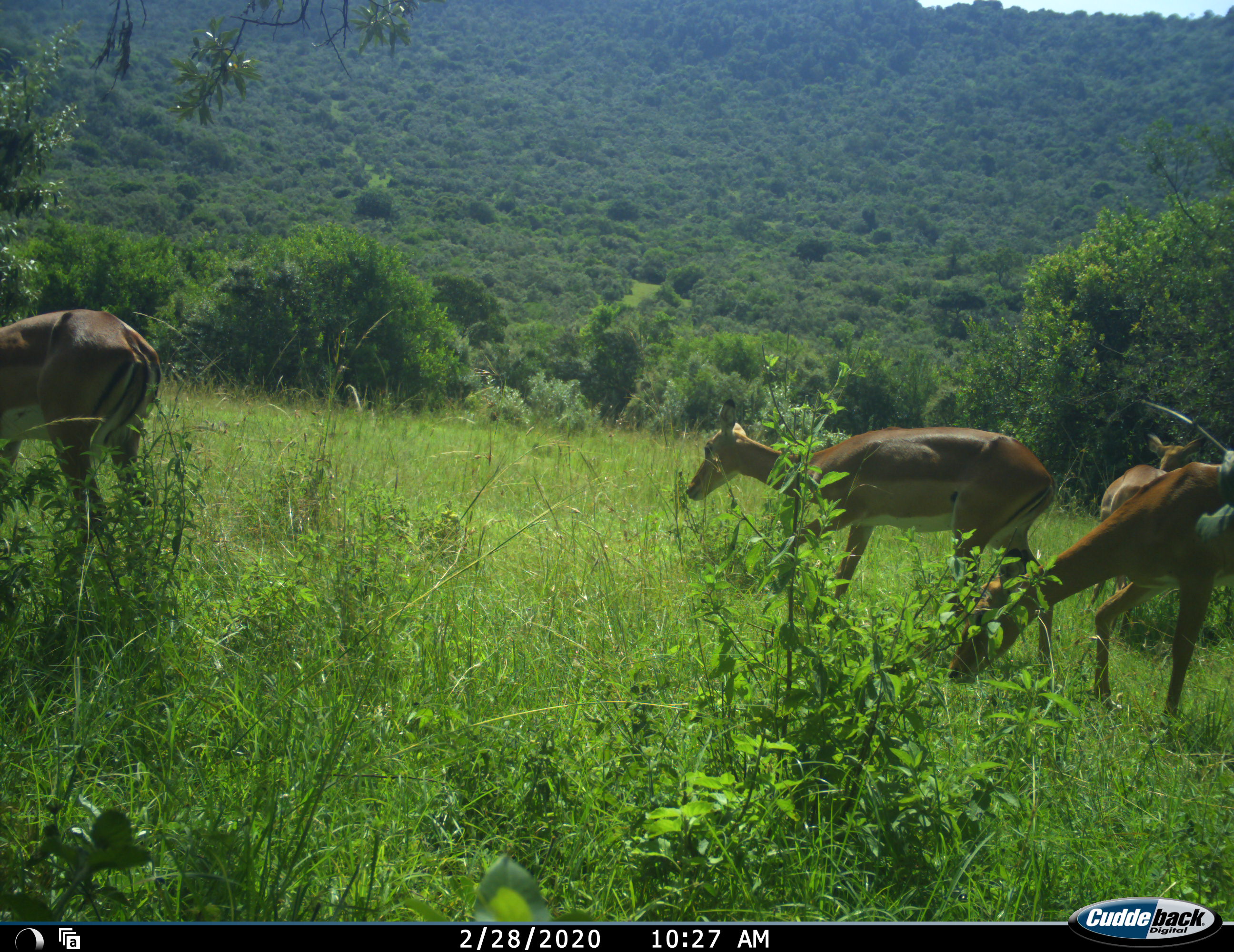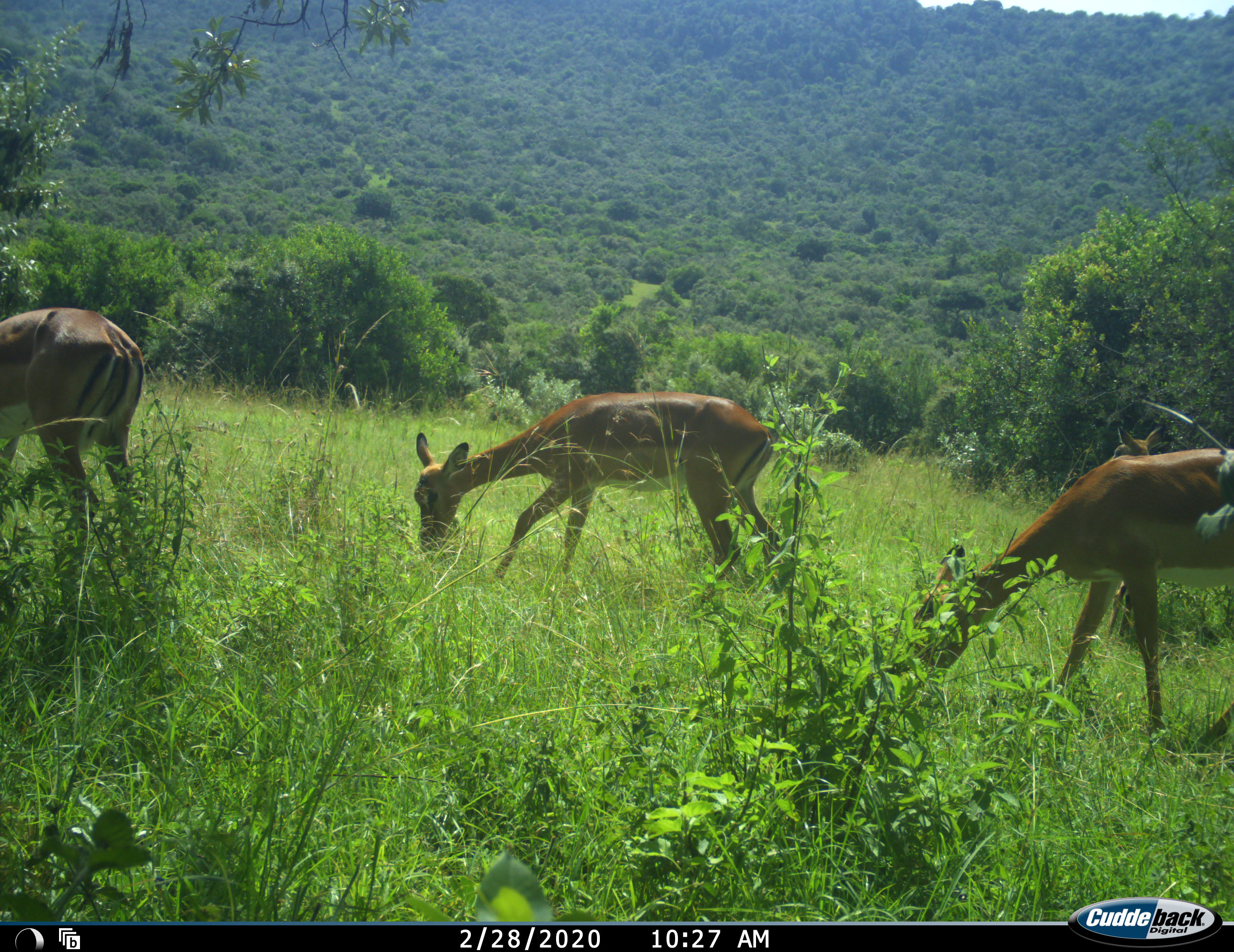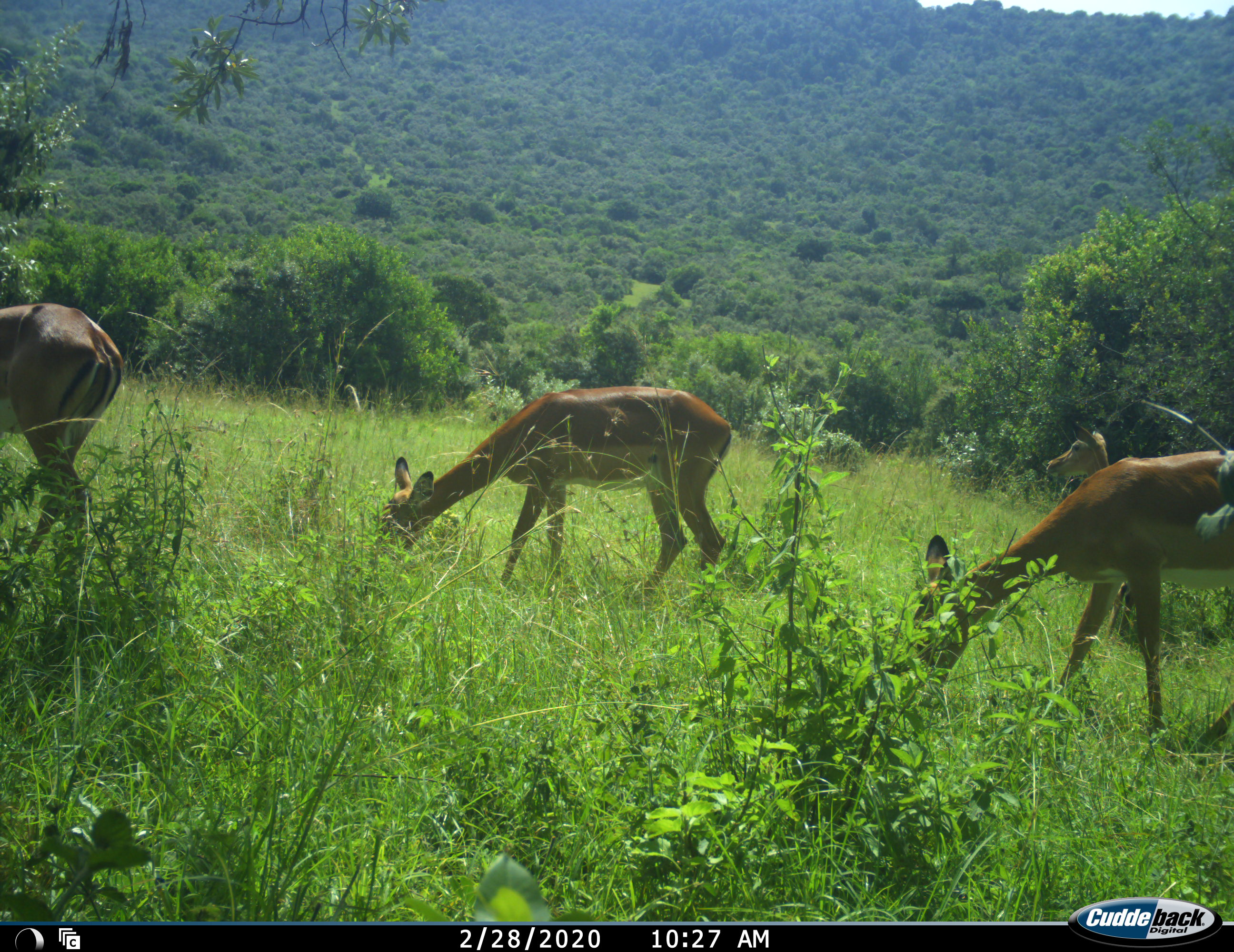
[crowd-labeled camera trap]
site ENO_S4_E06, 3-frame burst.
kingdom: Animalia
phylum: Chordata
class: Mammalia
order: Artiodactyla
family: Bovidae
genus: Aepyceros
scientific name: Aepyceros melampus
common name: impala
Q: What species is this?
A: Impala (Aepyceros melampus).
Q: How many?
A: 4.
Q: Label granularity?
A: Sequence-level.